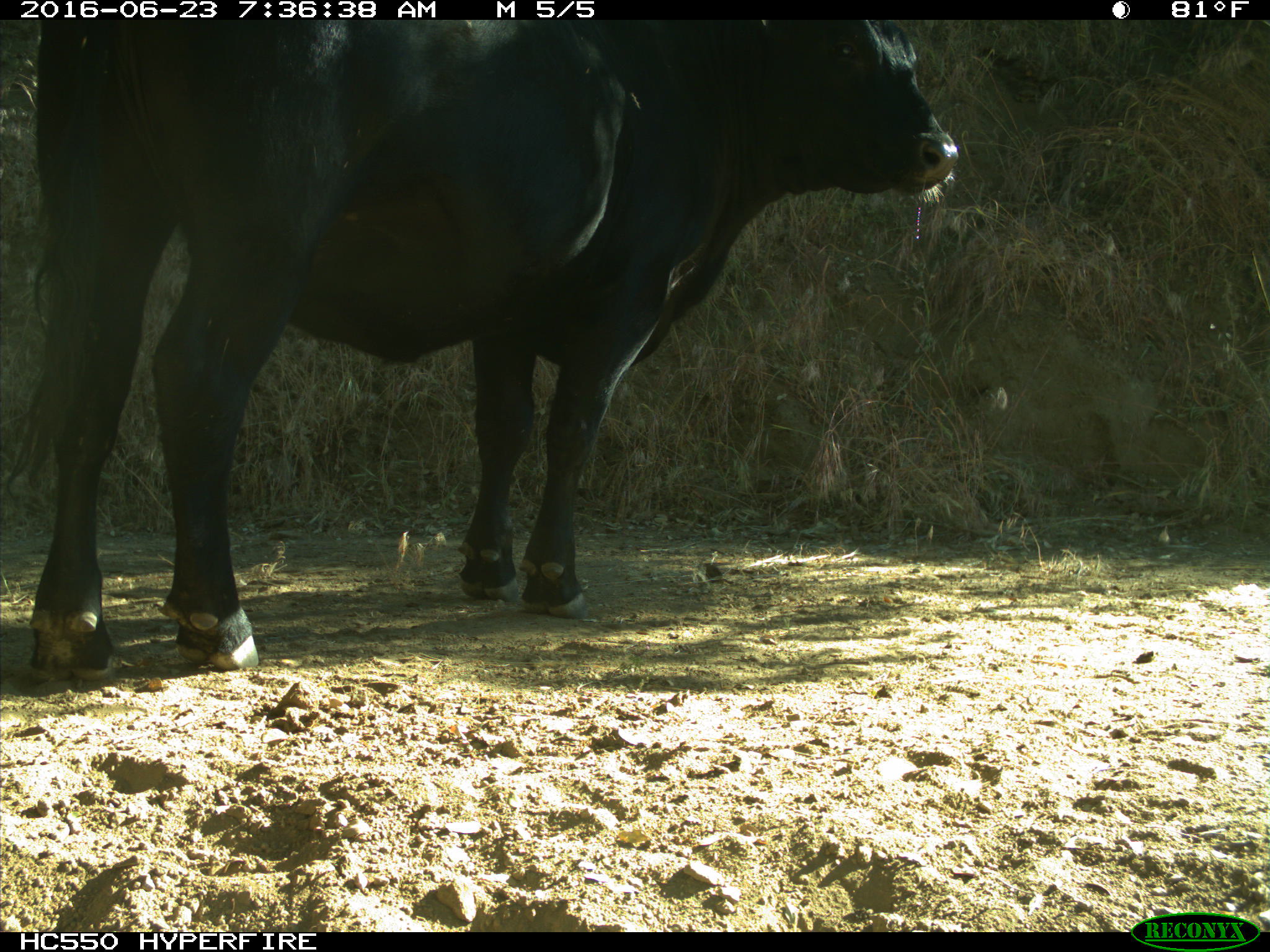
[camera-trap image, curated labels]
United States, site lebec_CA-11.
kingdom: Animalia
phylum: Chordata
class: Mammalia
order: Artiodactyla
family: Bovidae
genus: Bos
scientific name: Bos taurus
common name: domestic cow